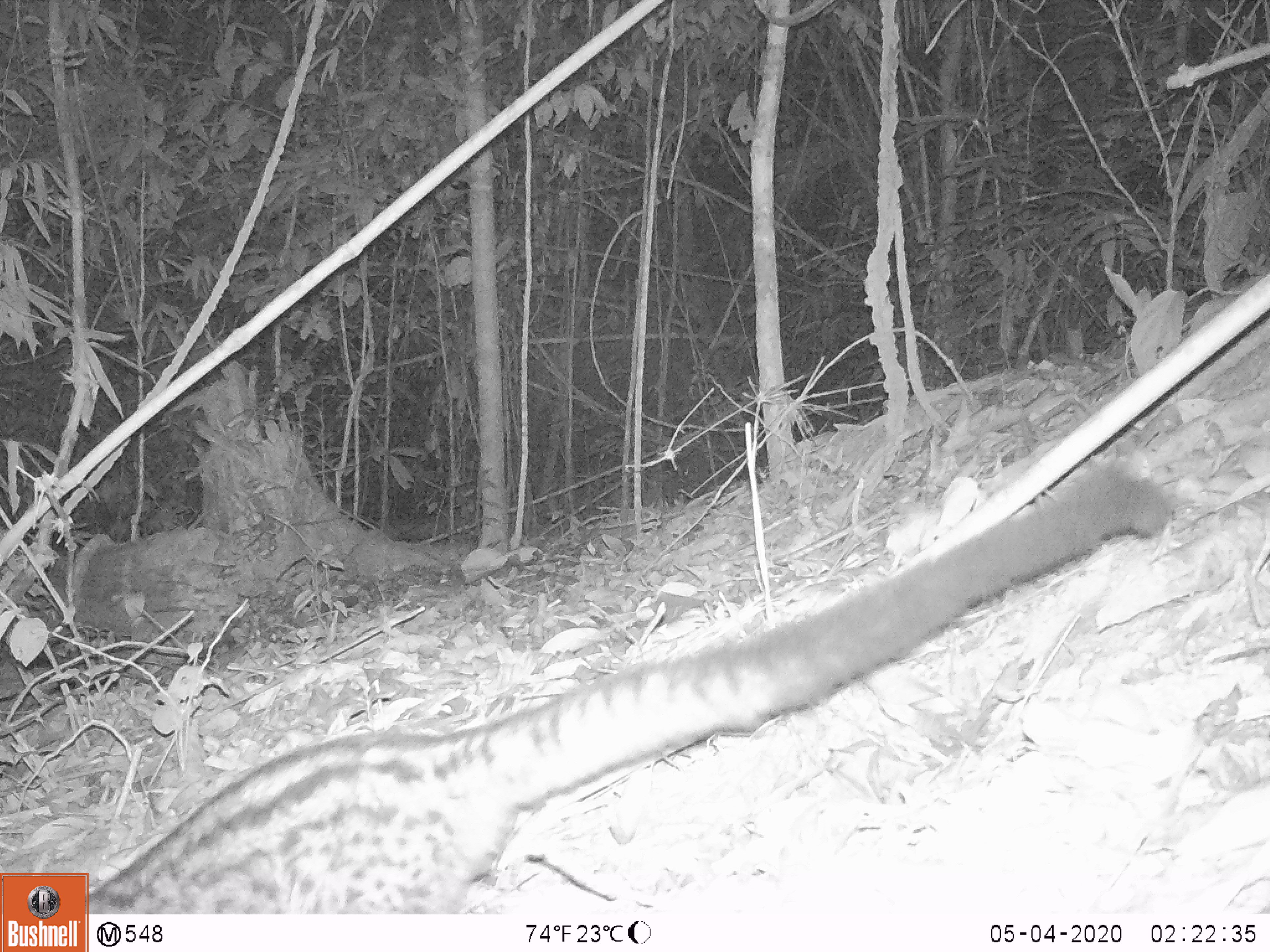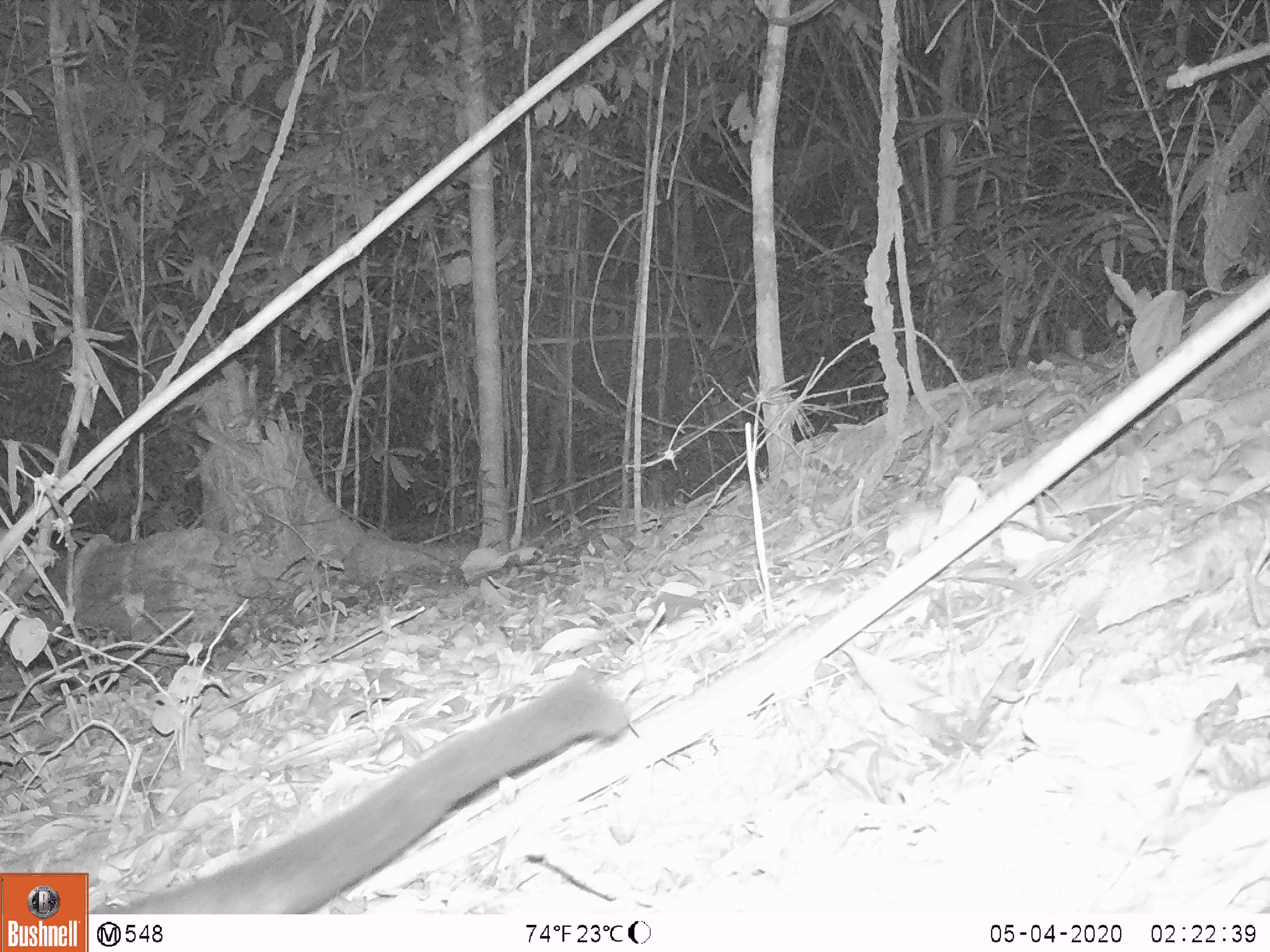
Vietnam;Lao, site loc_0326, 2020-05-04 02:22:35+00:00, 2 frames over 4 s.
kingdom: Animalia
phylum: Chordata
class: Mammalia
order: Carnivora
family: Viverridae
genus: Paradoxurus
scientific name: Paradoxurus hermaphroditus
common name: common palm civet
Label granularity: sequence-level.